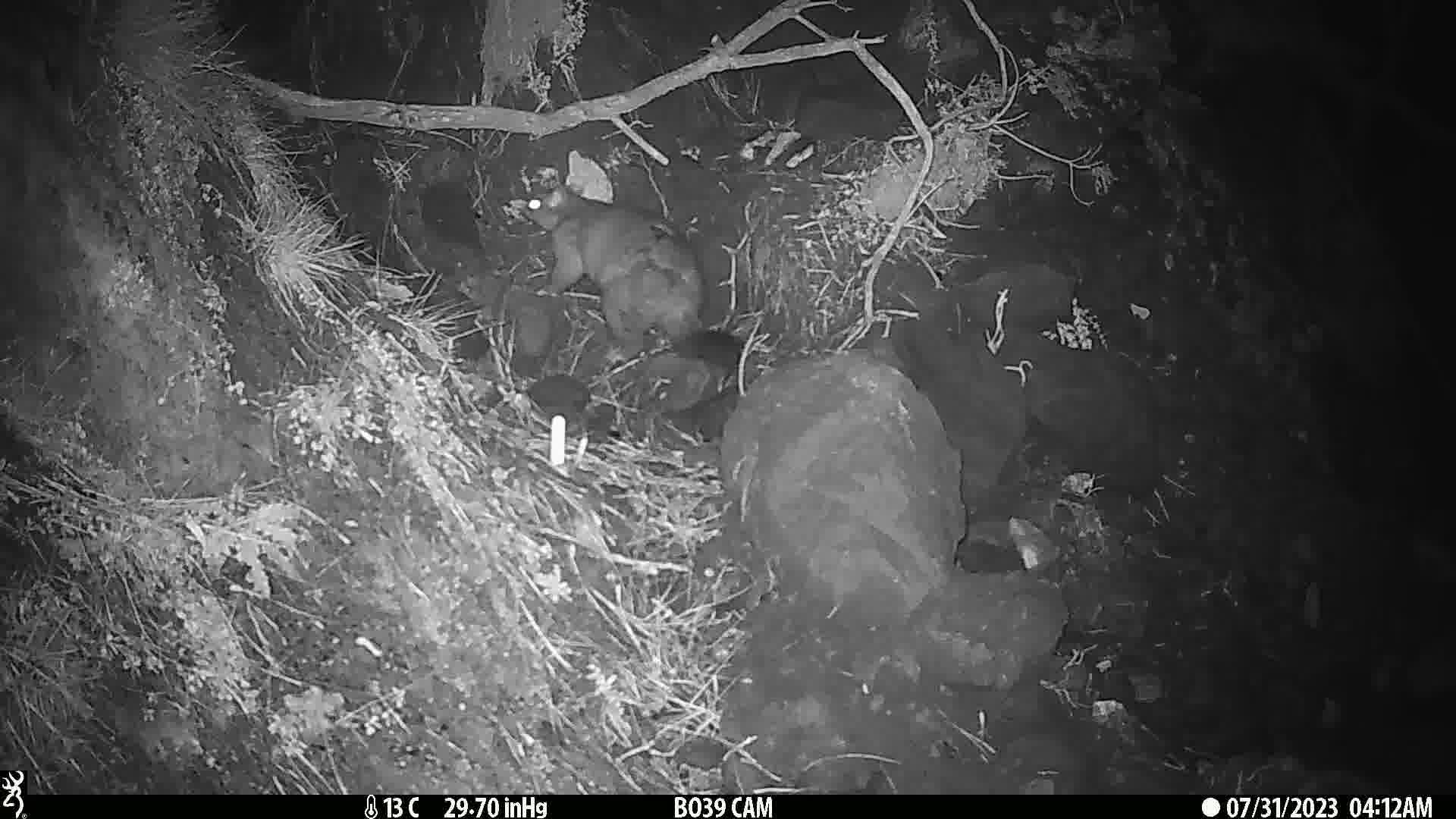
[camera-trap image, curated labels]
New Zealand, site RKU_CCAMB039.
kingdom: Animalia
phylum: Chordata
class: Mammalia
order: Diprotodontia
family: Phalangeridae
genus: Trichosurus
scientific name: Trichosurus vulpecula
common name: common brushtail possum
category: possum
Possum (common brushtail possum) (Trichosurus vulpecula).